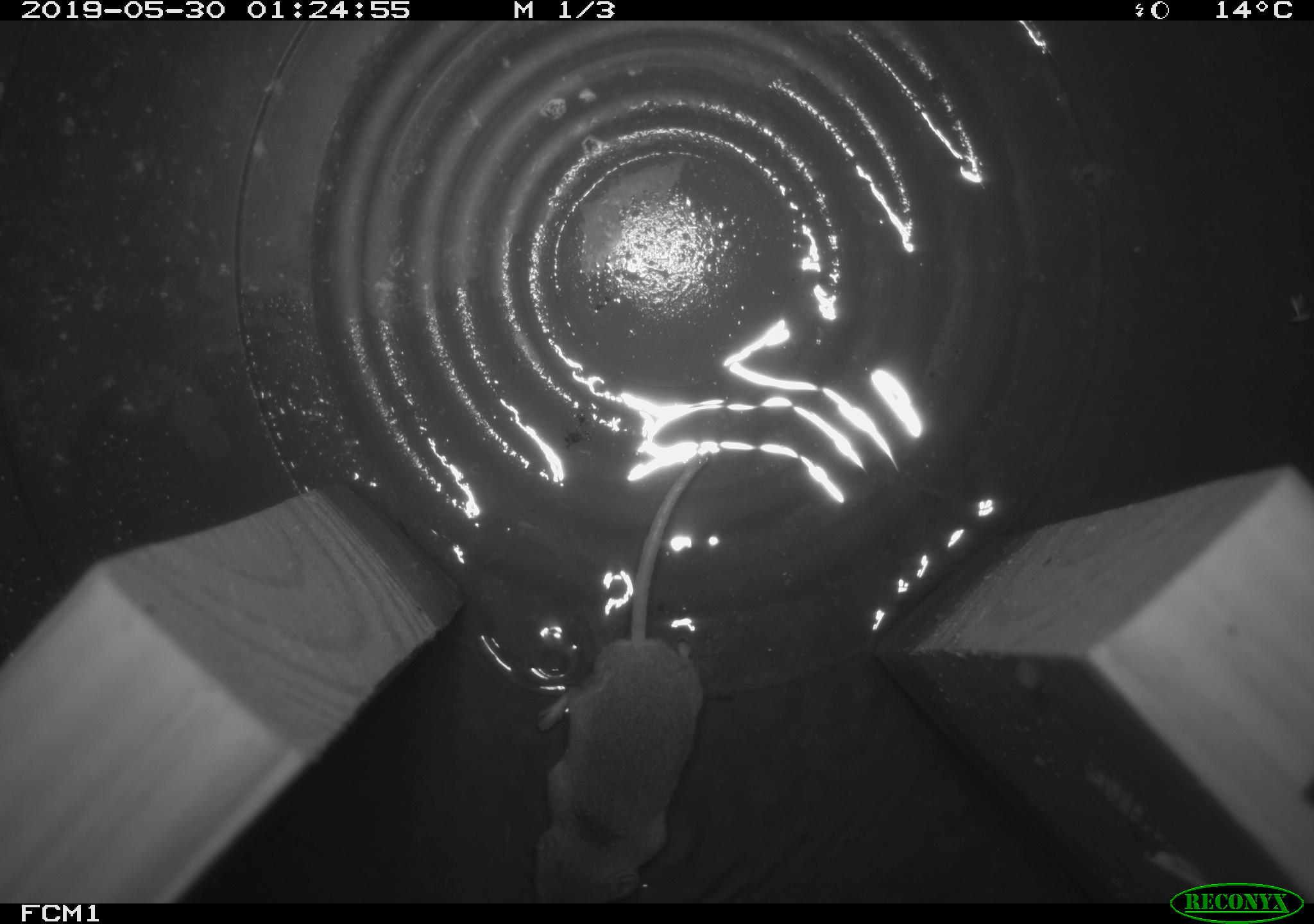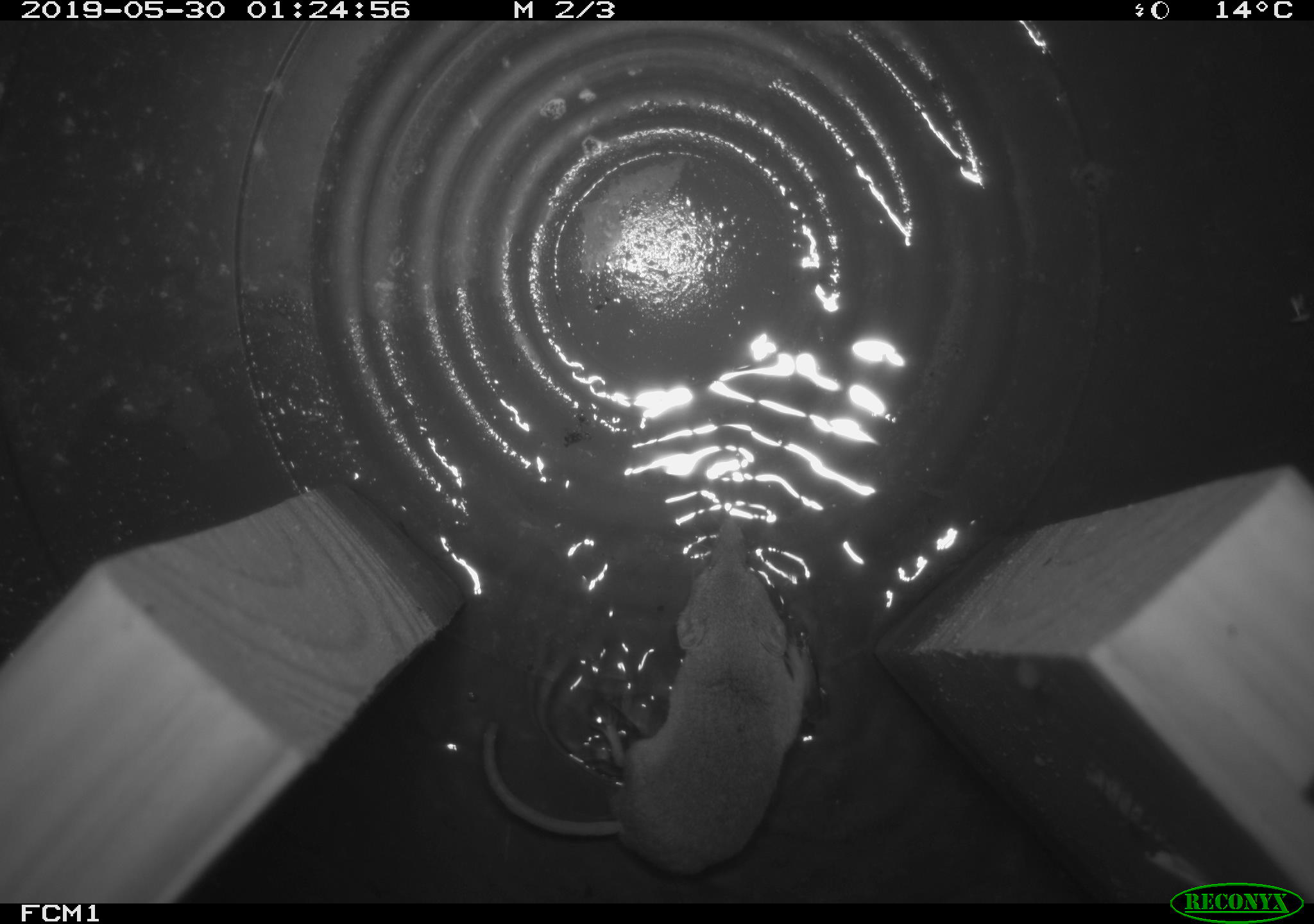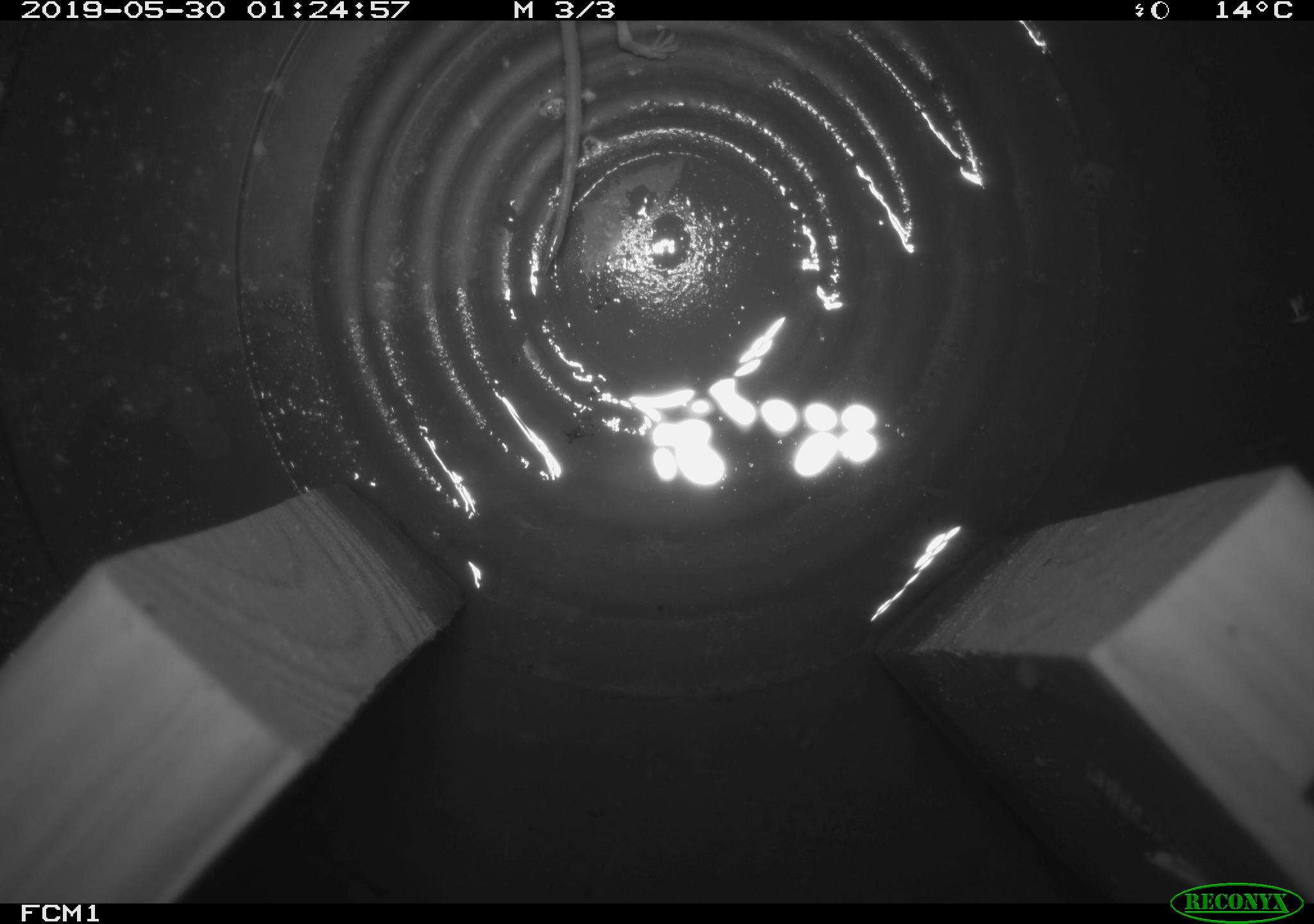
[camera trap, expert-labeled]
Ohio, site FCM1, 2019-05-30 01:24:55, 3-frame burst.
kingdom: Animalia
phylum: Chordata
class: Mammalia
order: Eulipotyphla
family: Soricidae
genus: Sorex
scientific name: Sorex cinereus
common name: masked shrew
Masked shrew (Sorex cinereus).